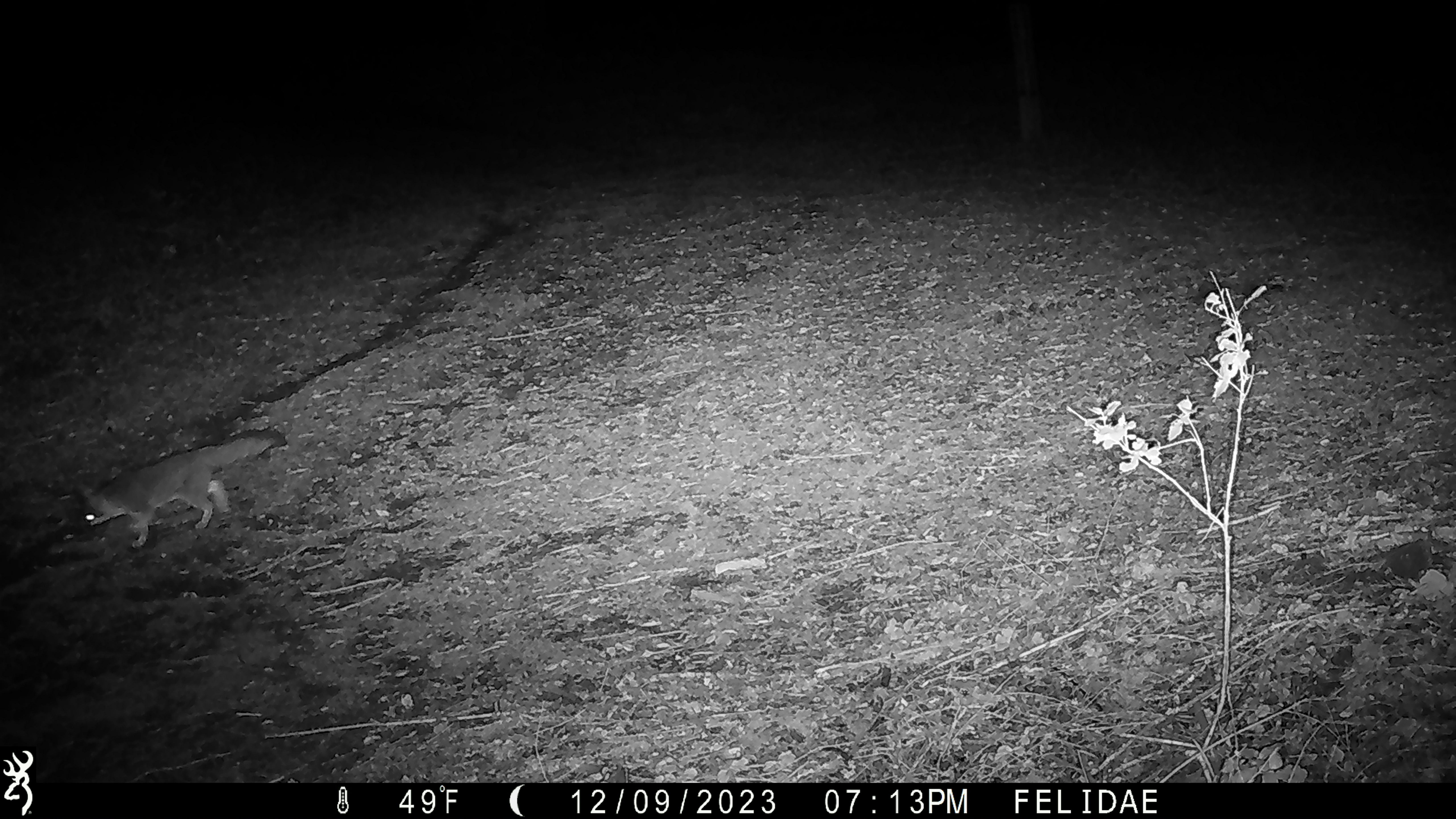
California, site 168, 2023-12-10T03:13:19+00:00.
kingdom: Animalia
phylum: Chordata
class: Mammalia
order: Carnivora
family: Canidae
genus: Urocyon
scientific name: Urocyon cinereoargenteus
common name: gray fox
Gray fox (Urocyon cinereoargenteus).